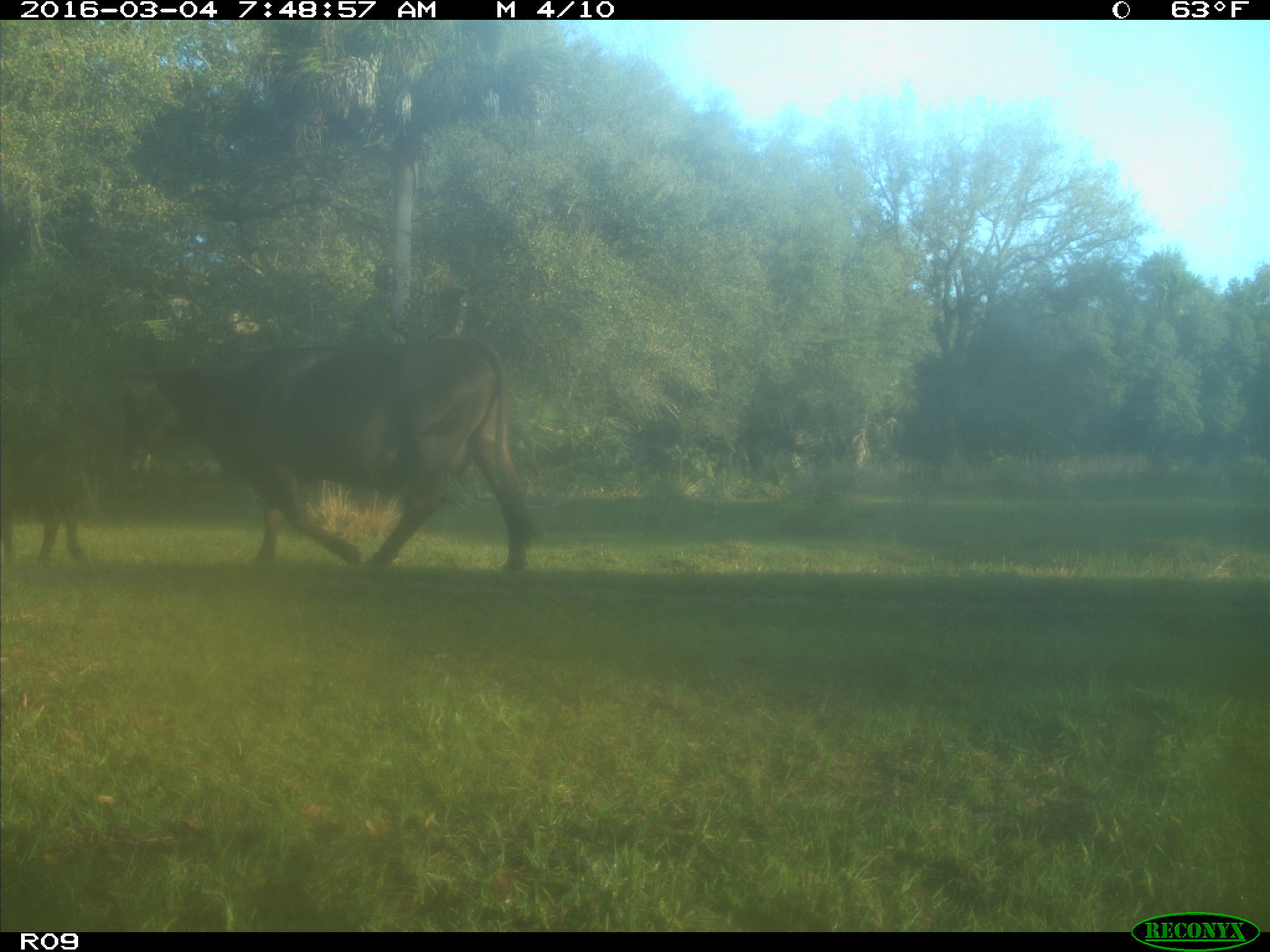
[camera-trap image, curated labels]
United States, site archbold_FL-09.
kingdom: Animalia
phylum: Chordata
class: Mammalia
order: Artiodactyla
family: Bovidae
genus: Bos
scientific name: Bos taurus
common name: domestic cow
Bos taurus (domestic cow).